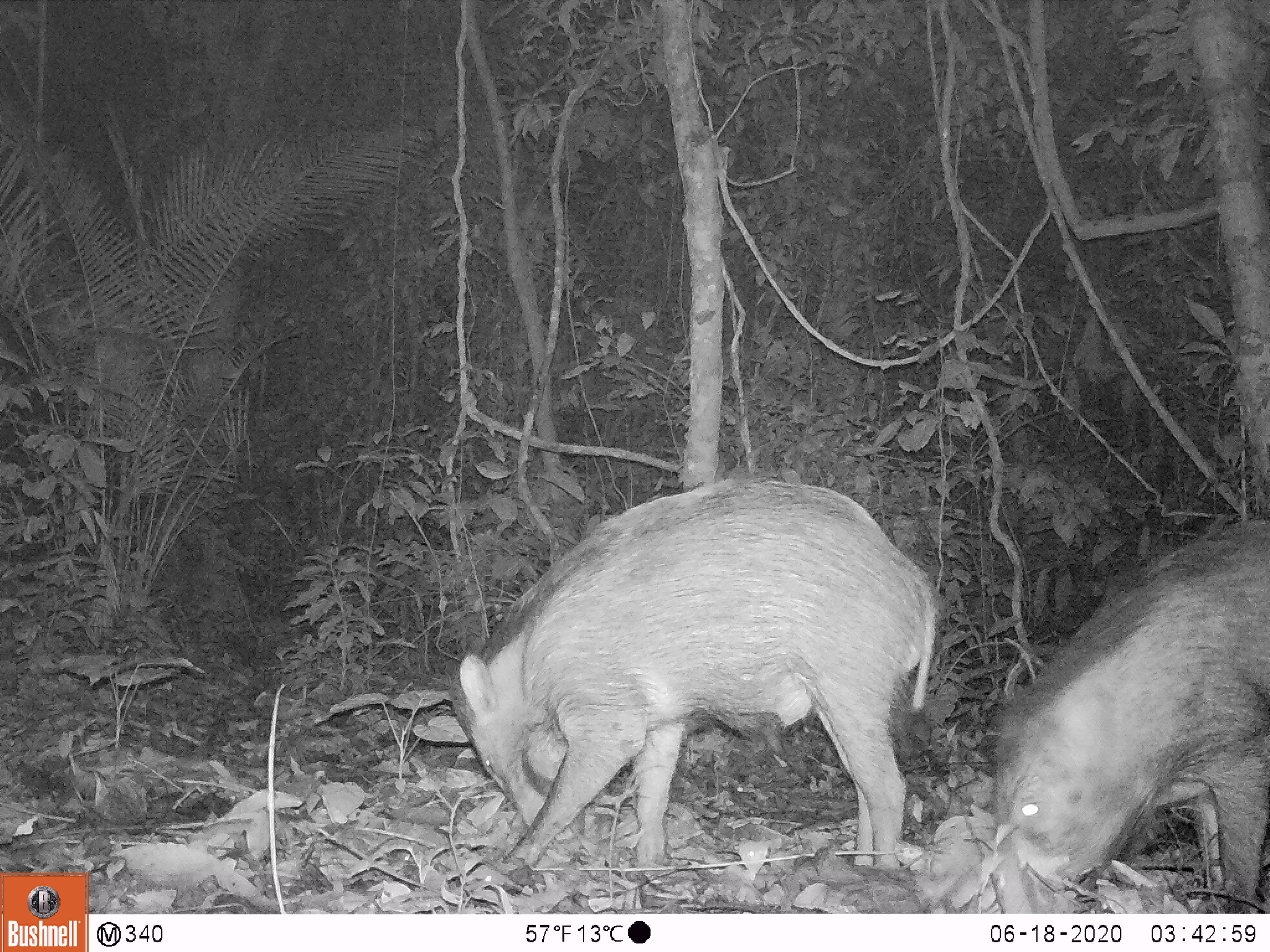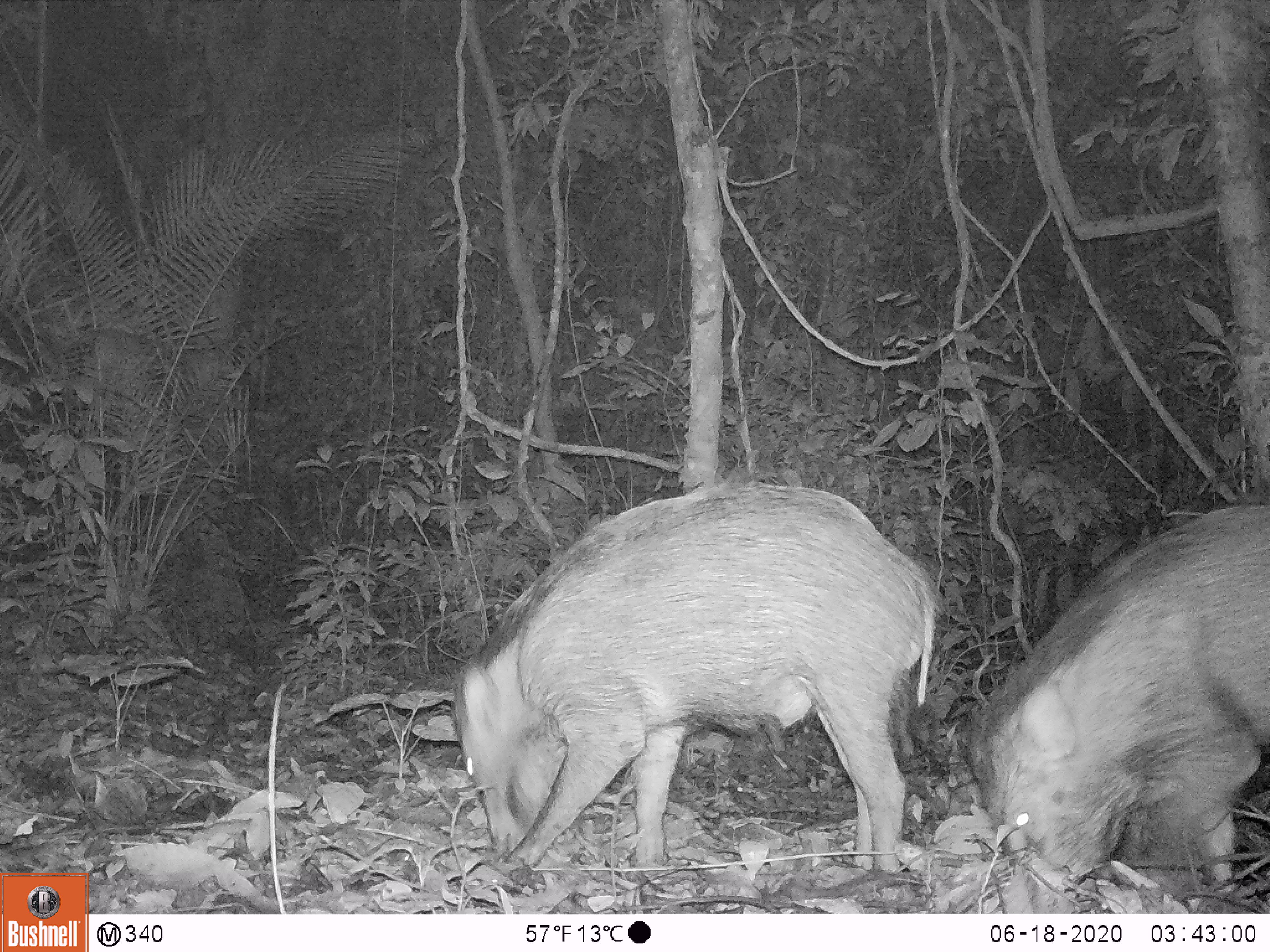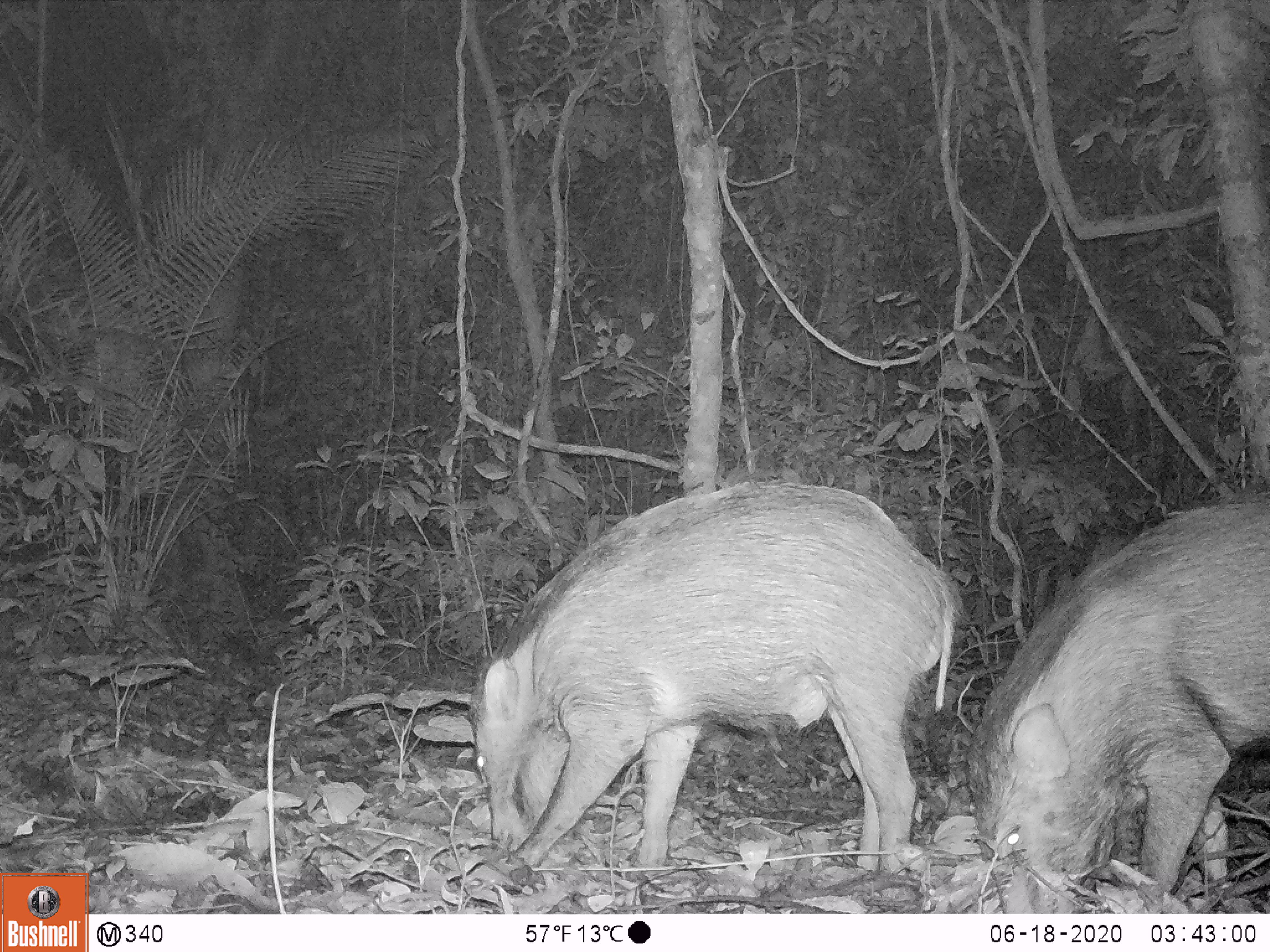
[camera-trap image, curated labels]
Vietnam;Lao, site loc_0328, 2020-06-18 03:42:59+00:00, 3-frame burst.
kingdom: Animalia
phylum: Chordata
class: Mammalia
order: Artiodactyla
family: Suidae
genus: Sus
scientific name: Sus scrofa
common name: eurasian wild pig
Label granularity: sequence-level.